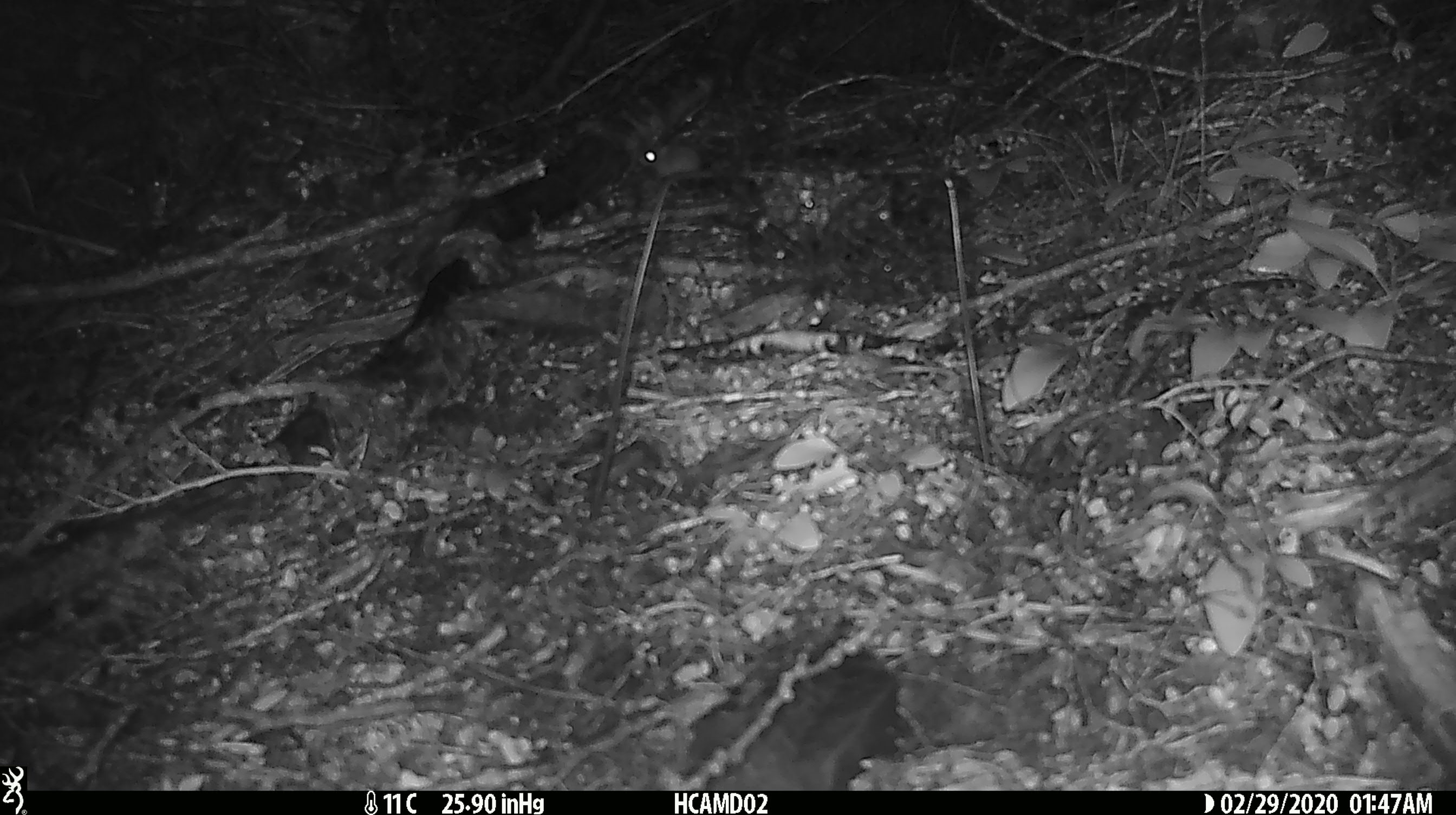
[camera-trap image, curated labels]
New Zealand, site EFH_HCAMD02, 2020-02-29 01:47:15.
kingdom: Animalia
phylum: Chordata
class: Mammalia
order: Rodentia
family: Muridae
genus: Mus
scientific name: Mus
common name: mouse